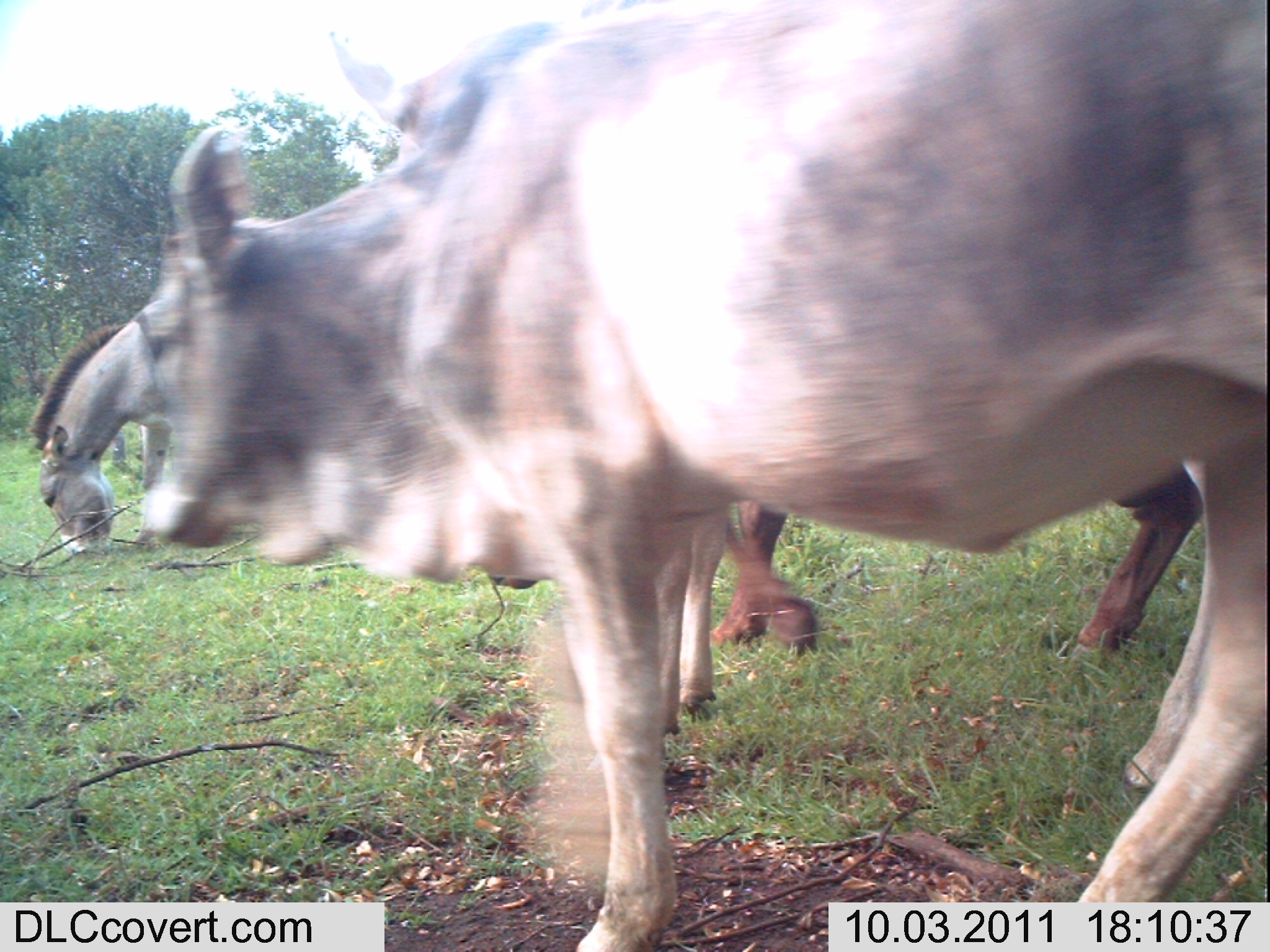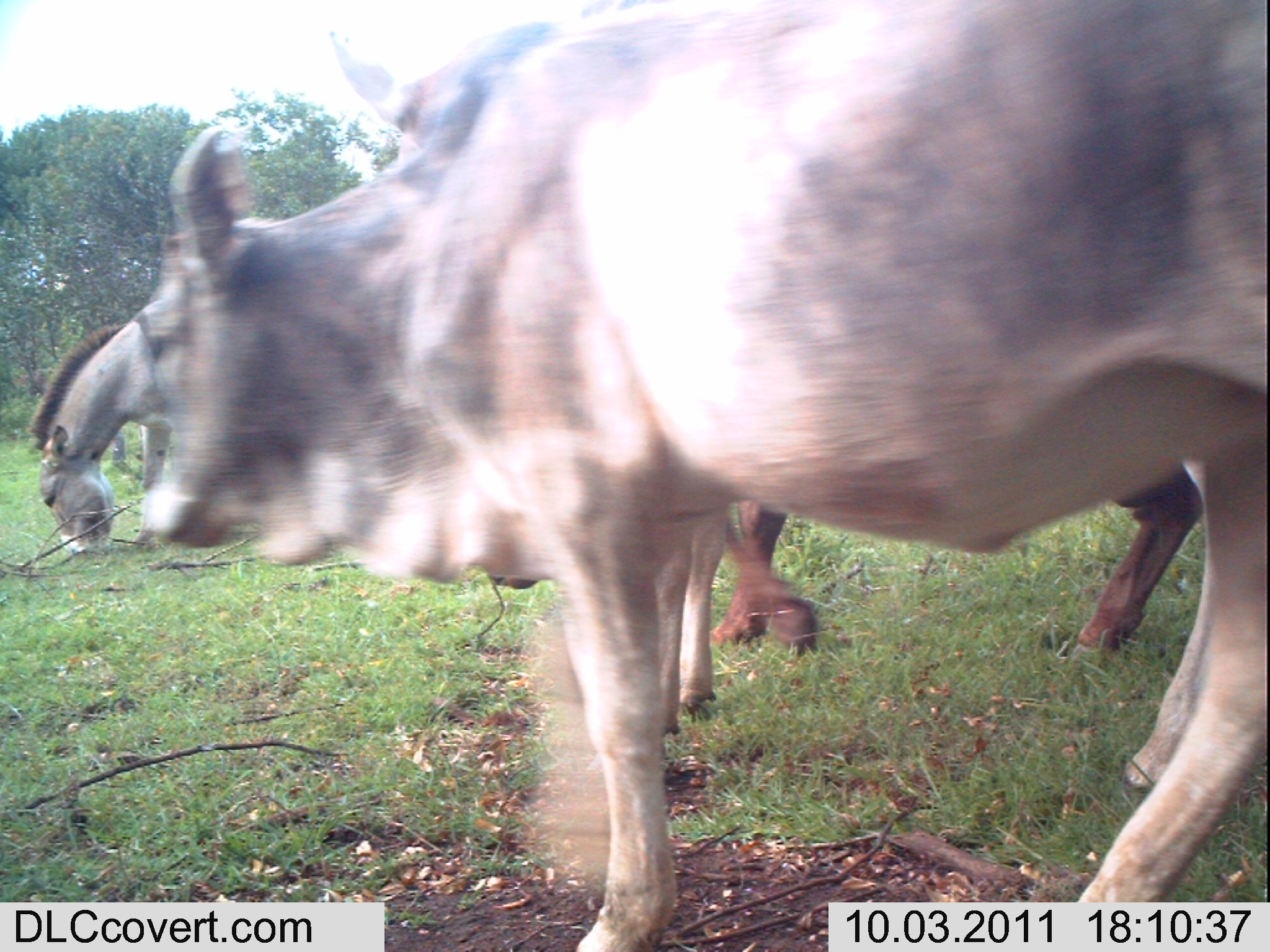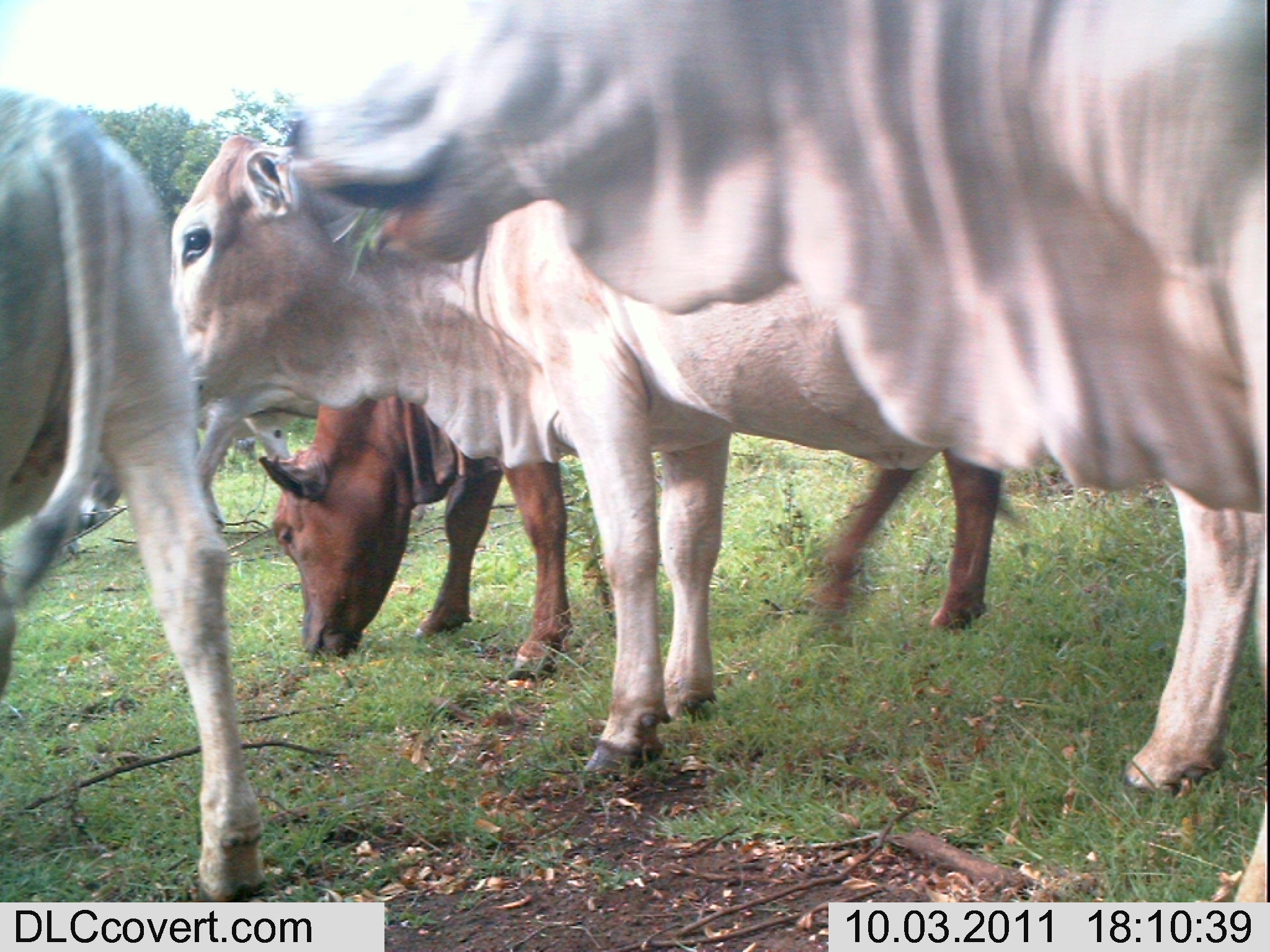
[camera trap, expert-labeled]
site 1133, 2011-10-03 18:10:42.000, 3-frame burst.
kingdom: Animalia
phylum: Chordata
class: Mammalia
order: Artiodactyla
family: Bovidae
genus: Bos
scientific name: Bos taurus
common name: domestic cattle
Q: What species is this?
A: Bos taurus (domestic cattle).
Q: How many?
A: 2.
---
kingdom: Animalia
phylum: Chordata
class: Mammalia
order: Perissodactyla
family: Equidae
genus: Equus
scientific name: Equus africanus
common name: african wild ass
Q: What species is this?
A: Equus africanus (african wild ass).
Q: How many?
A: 1.